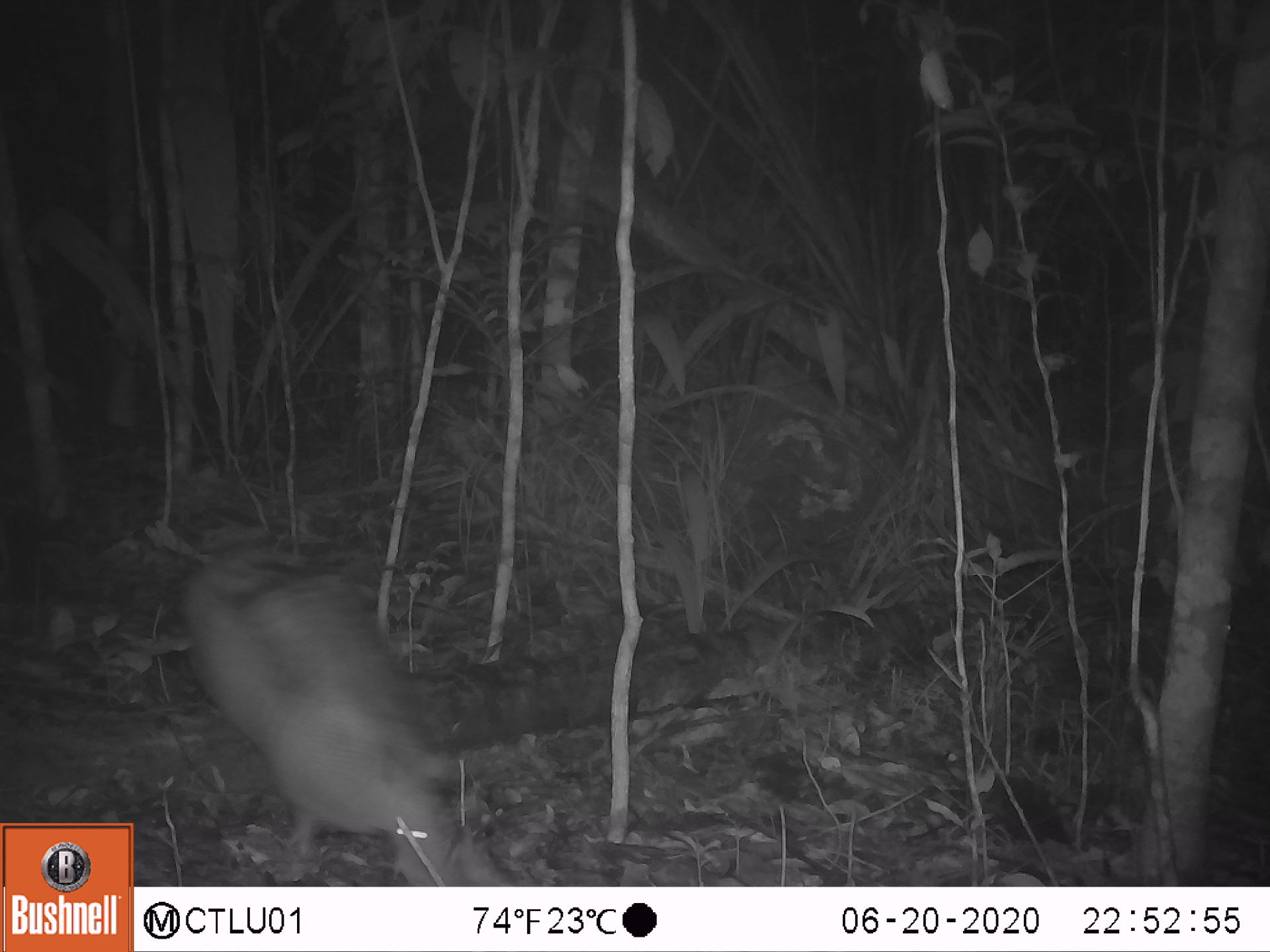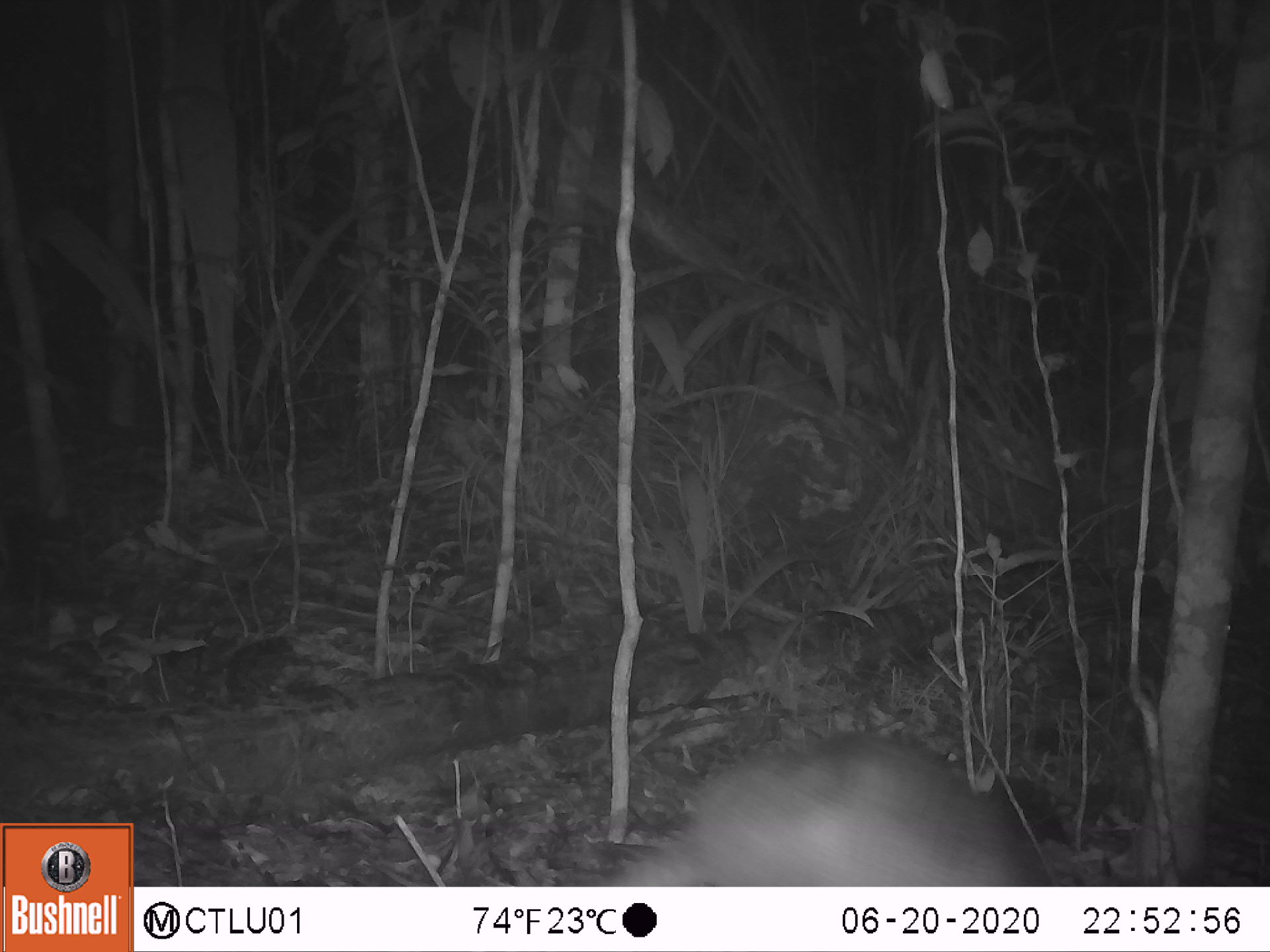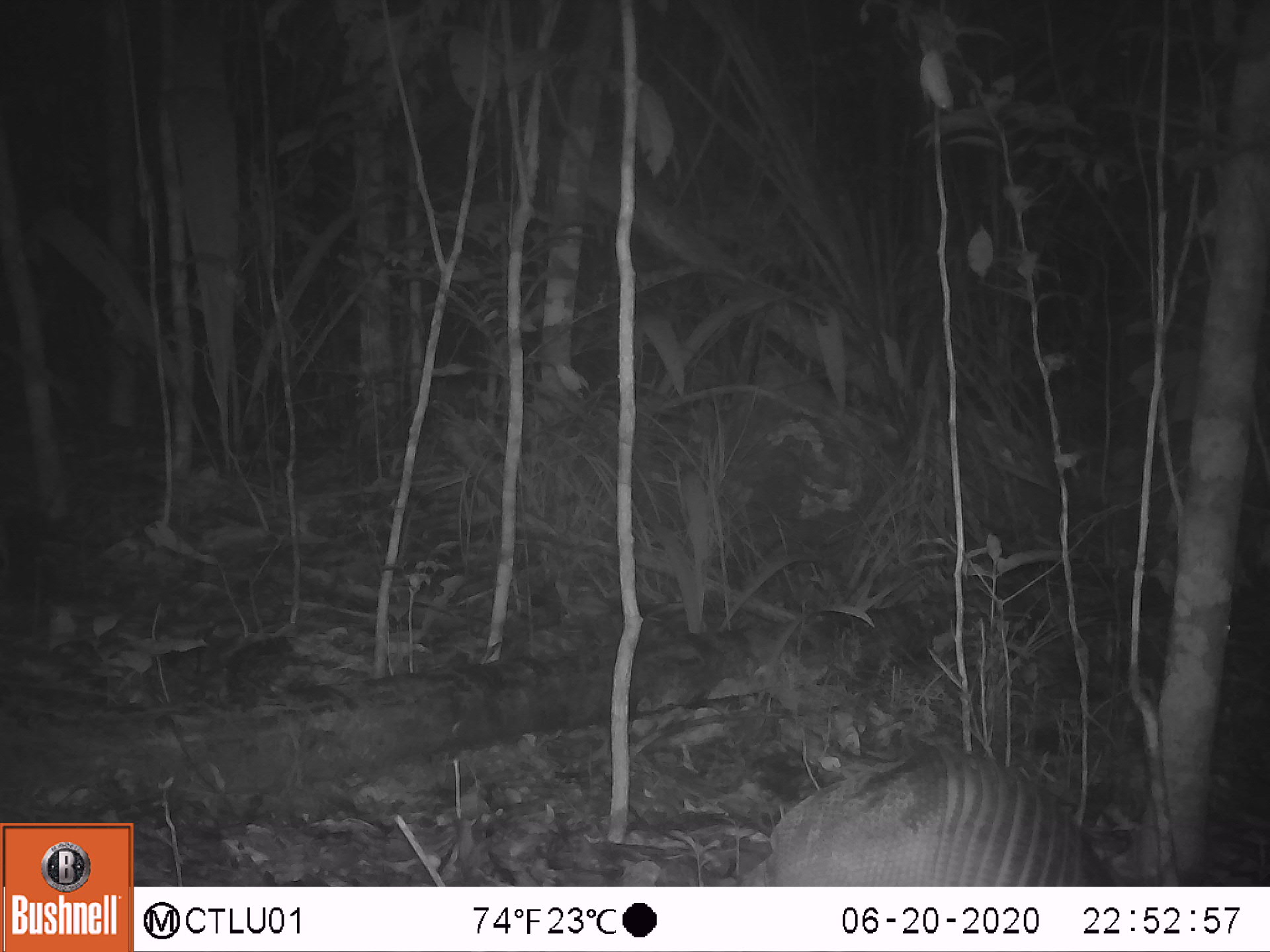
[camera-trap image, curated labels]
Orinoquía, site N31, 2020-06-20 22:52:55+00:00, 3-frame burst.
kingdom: Animalia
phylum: Chordata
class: Mammalia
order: Cingulata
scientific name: Cingulata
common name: armadillo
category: unknown armadillo